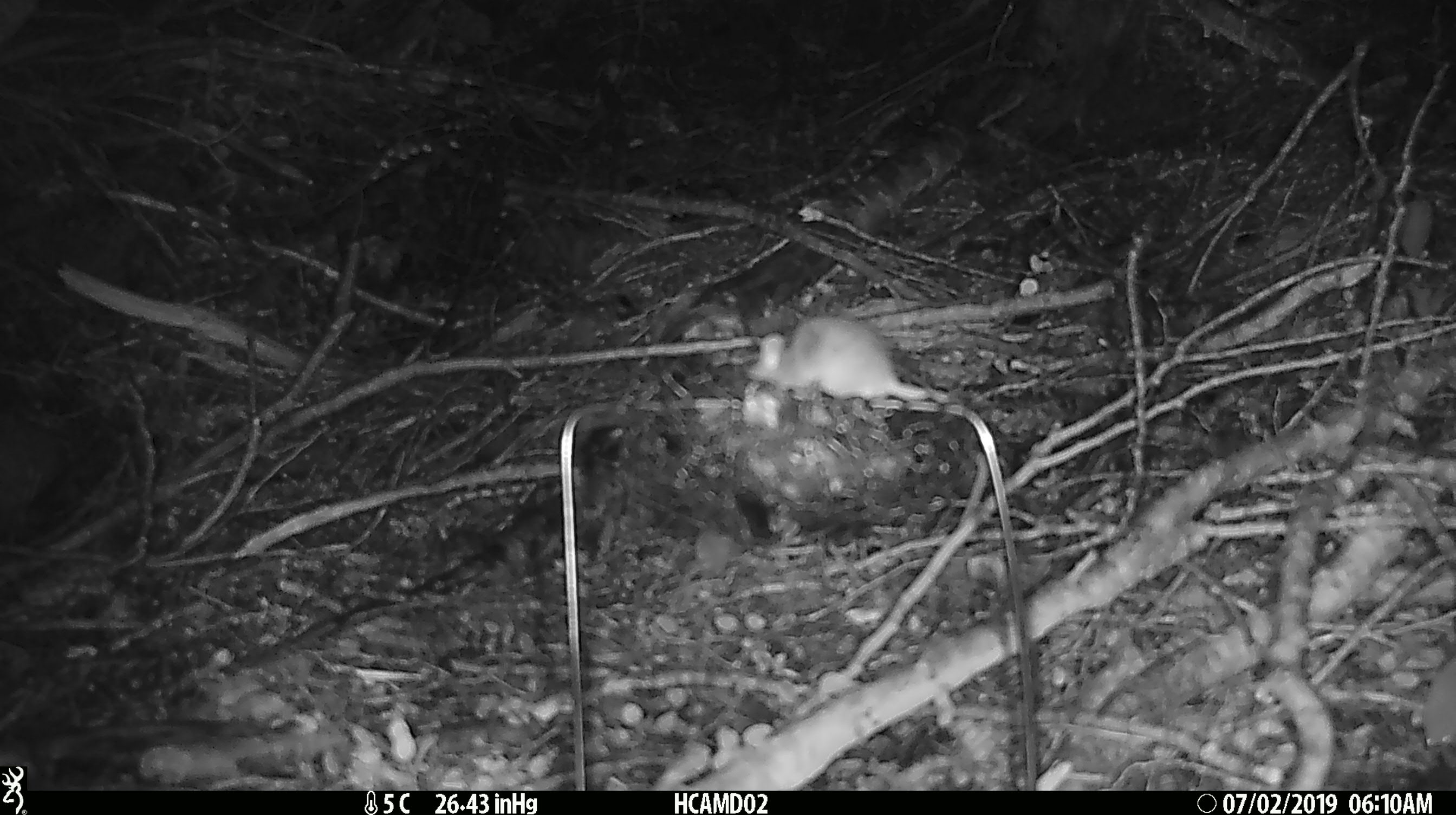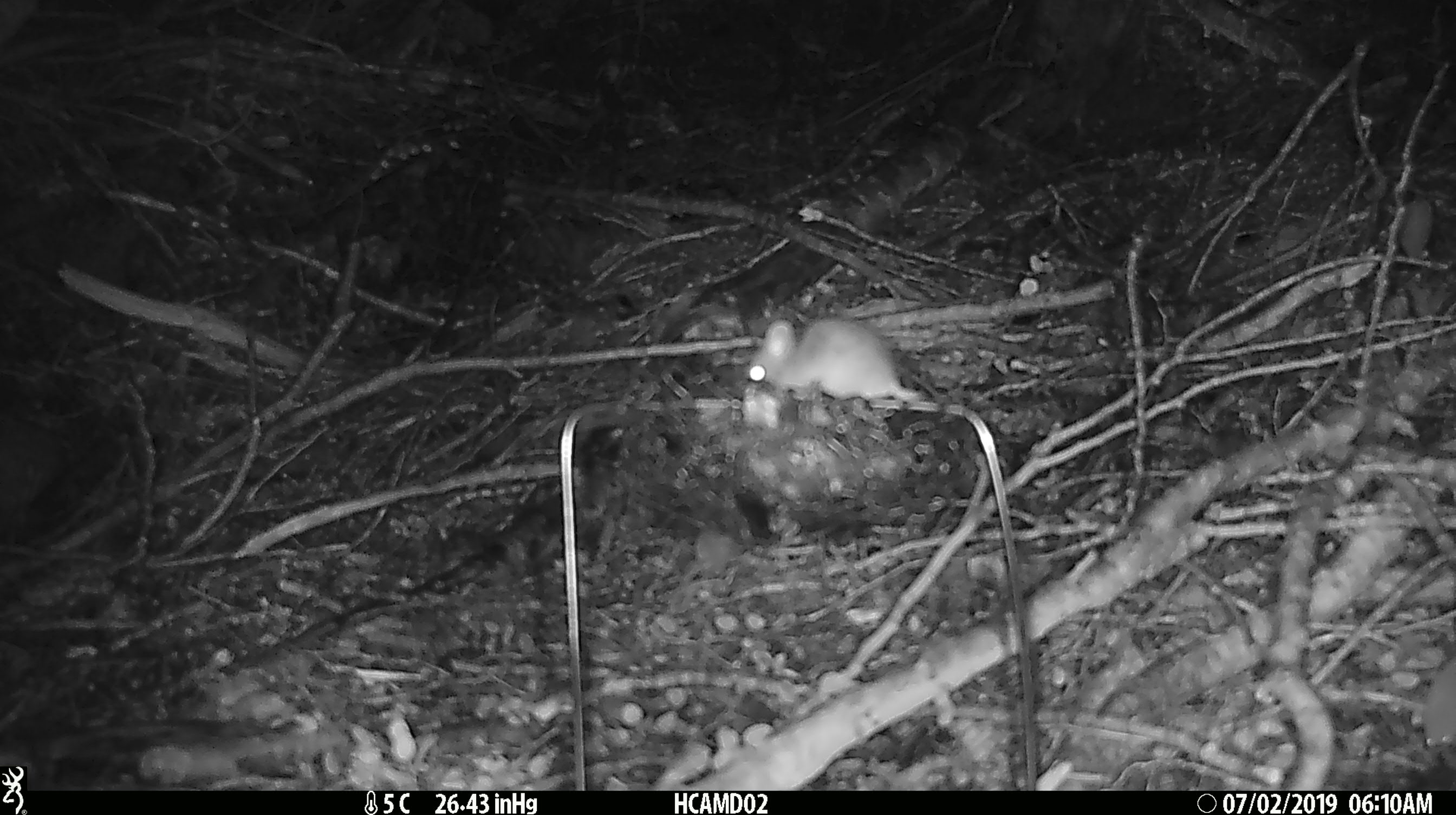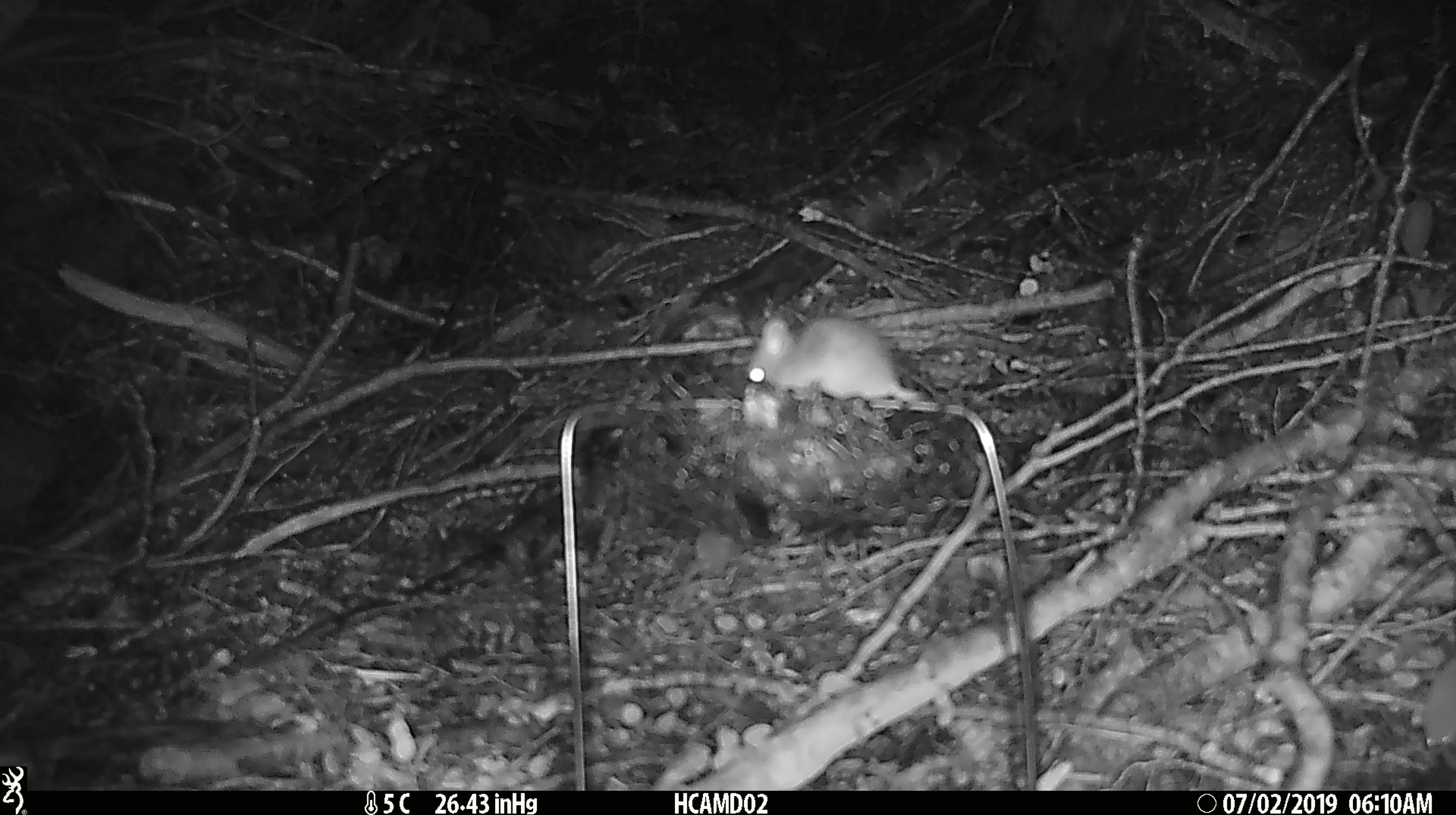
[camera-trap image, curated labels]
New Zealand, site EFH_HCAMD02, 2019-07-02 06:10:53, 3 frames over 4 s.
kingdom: Animalia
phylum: Chordata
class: Mammalia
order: Rodentia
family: Muridae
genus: Mus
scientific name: Mus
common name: mouse